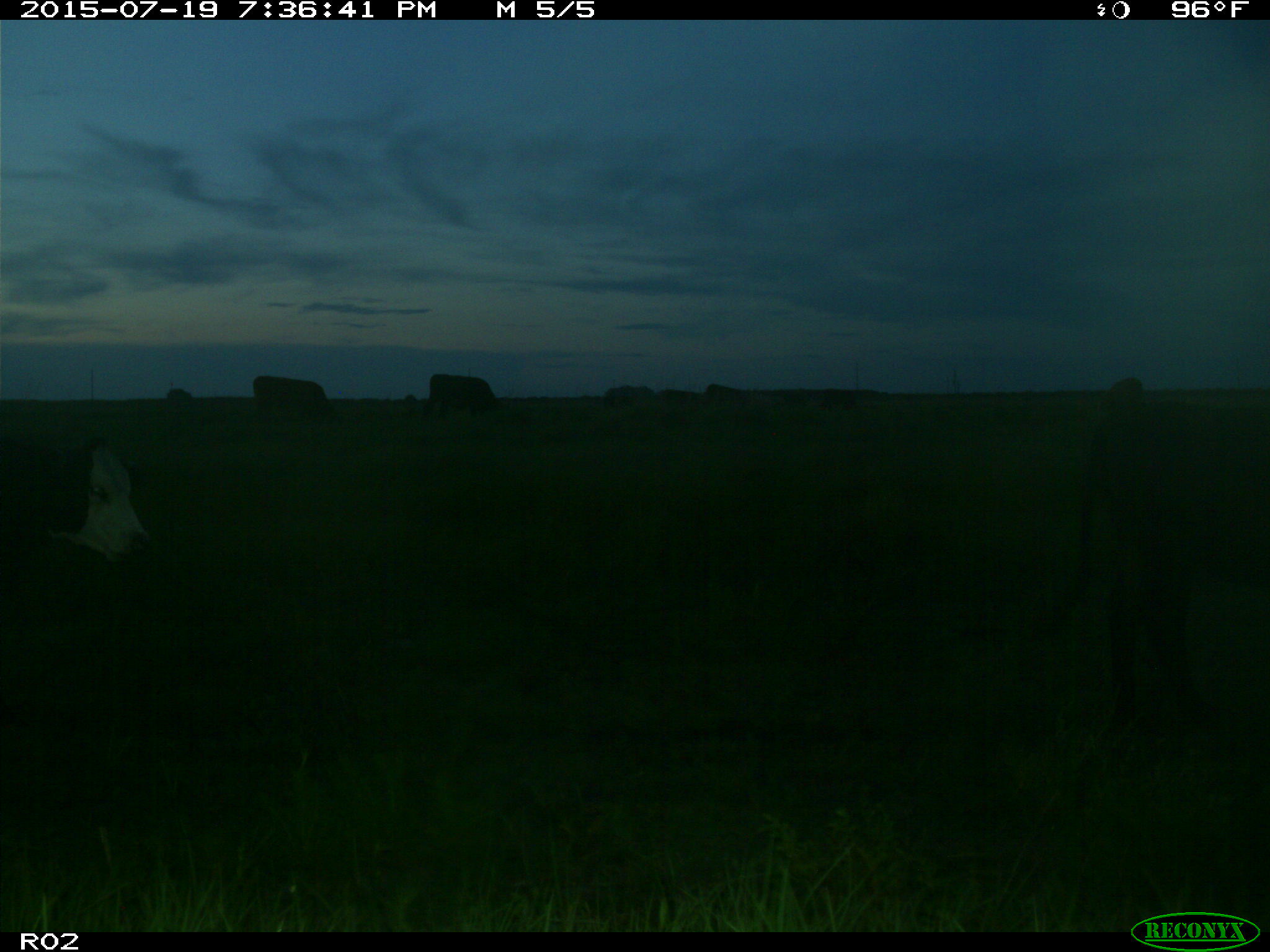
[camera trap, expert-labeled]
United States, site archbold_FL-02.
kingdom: Animalia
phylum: Chordata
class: Mammalia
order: Artiodactyla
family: Bovidae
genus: Bos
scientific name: Bos taurus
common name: domestic cow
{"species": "Bos taurus (domestic cow)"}